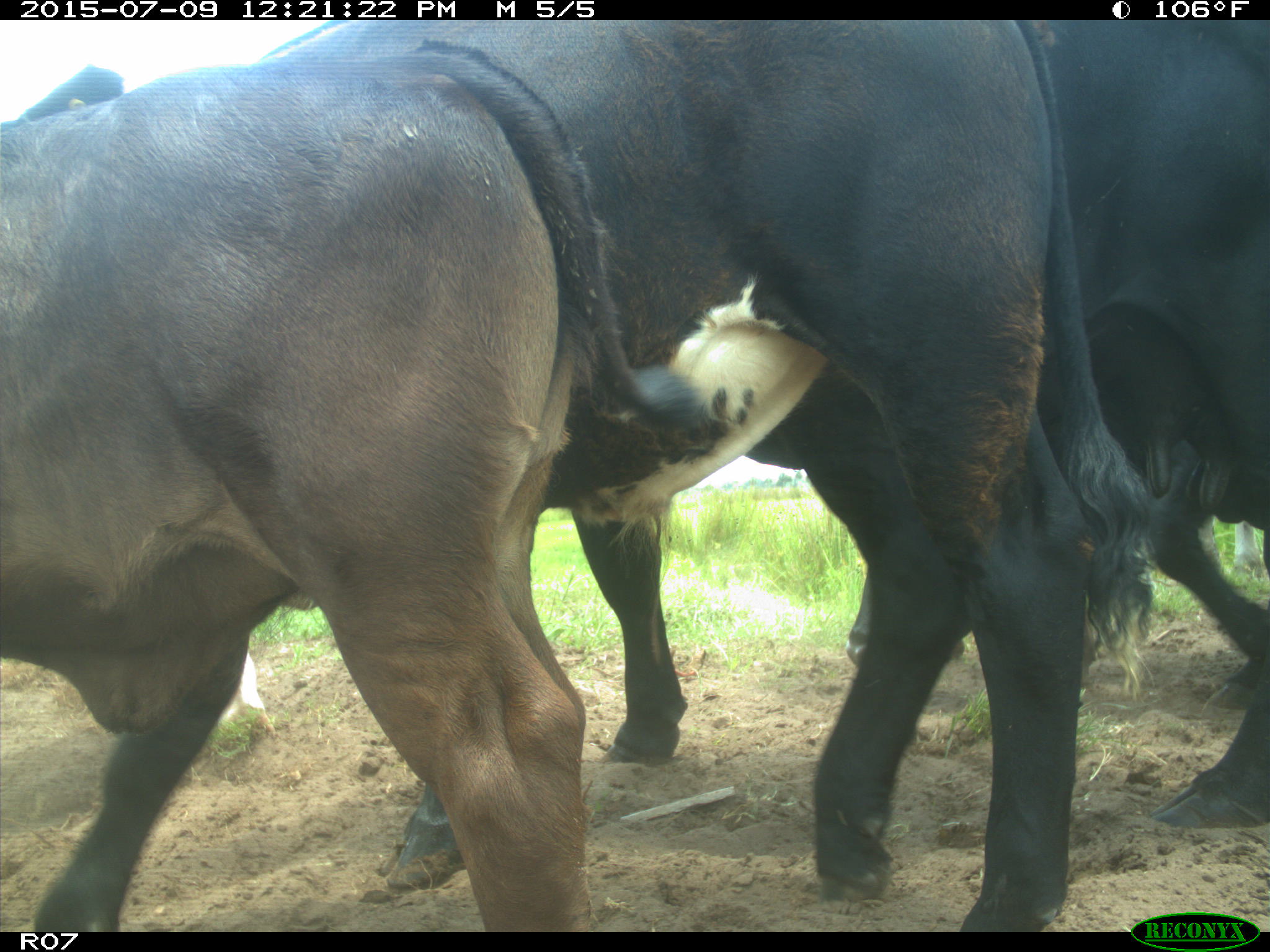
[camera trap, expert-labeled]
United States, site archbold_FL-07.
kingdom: Animalia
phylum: Chordata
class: Mammalia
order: Artiodactyla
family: Bovidae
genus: Bos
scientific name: Bos taurus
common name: domestic cow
Bos taurus (domestic cow).